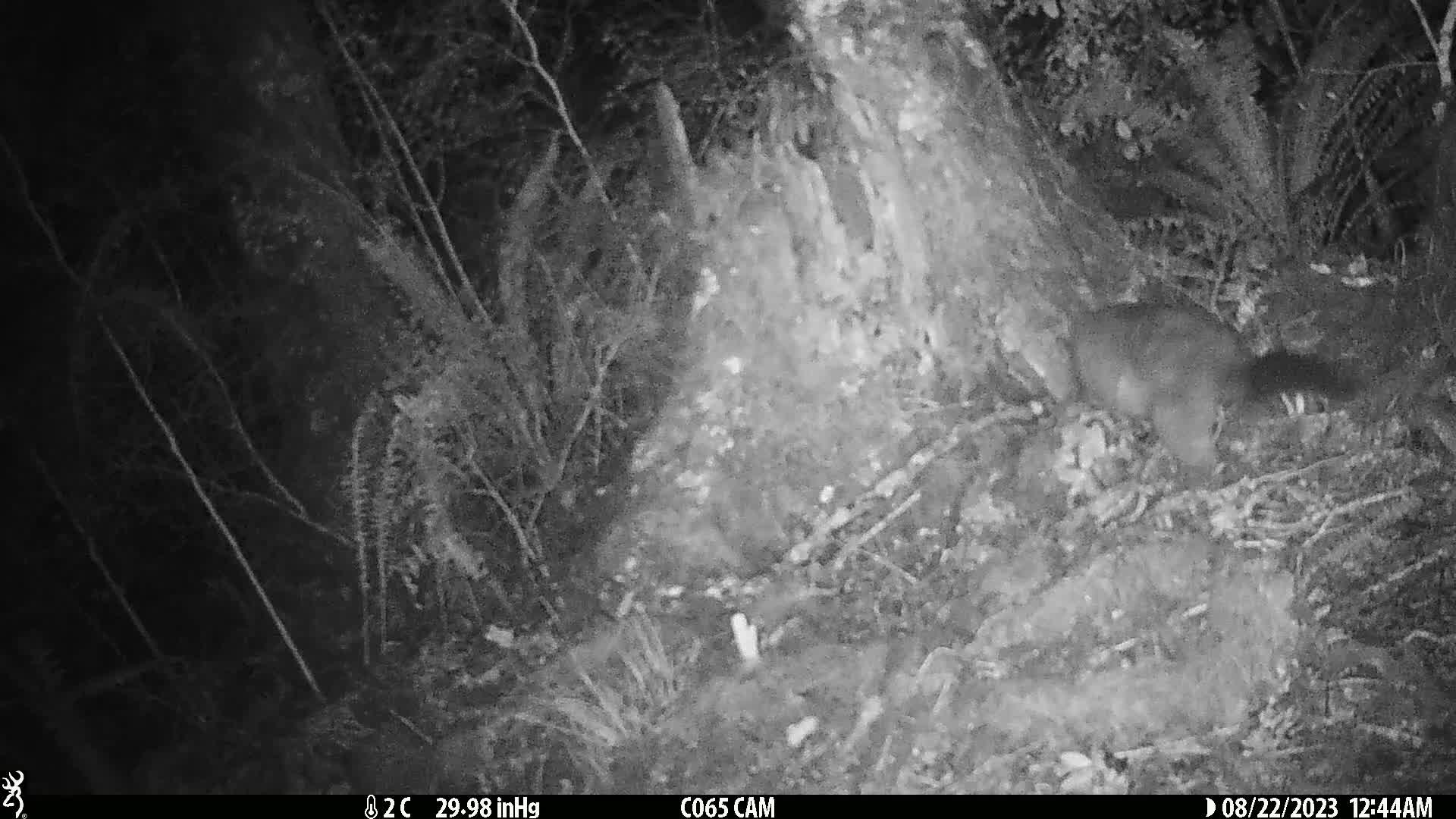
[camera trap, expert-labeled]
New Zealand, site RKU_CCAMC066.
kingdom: Animalia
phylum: Chordata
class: Mammalia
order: Diprotodontia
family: Phalangeridae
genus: Trichosurus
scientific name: Trichosurus vulpecula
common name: common brushtail possum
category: possum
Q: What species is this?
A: Possum (common brushtail possum) (Trichosurus vulpecula).